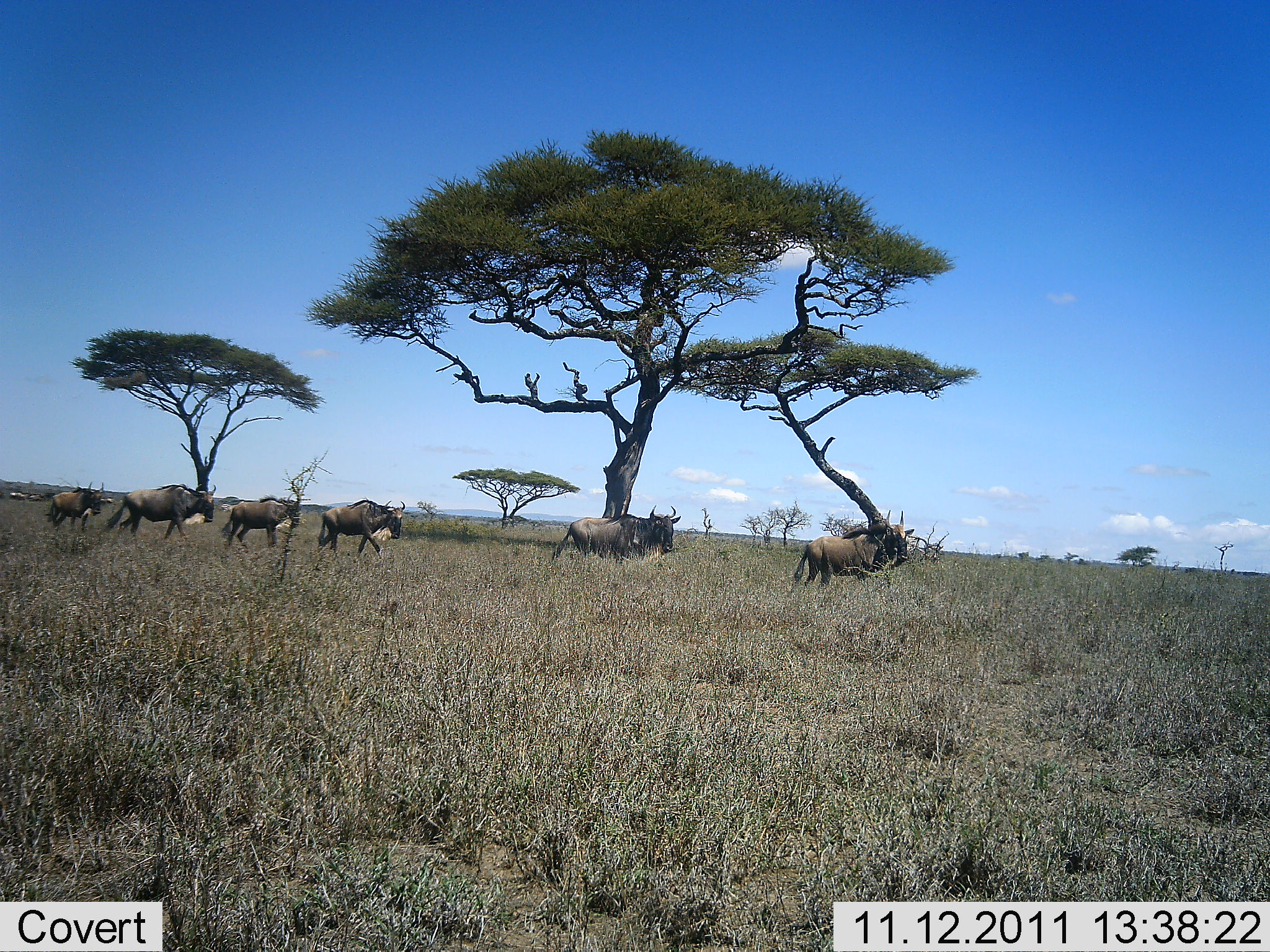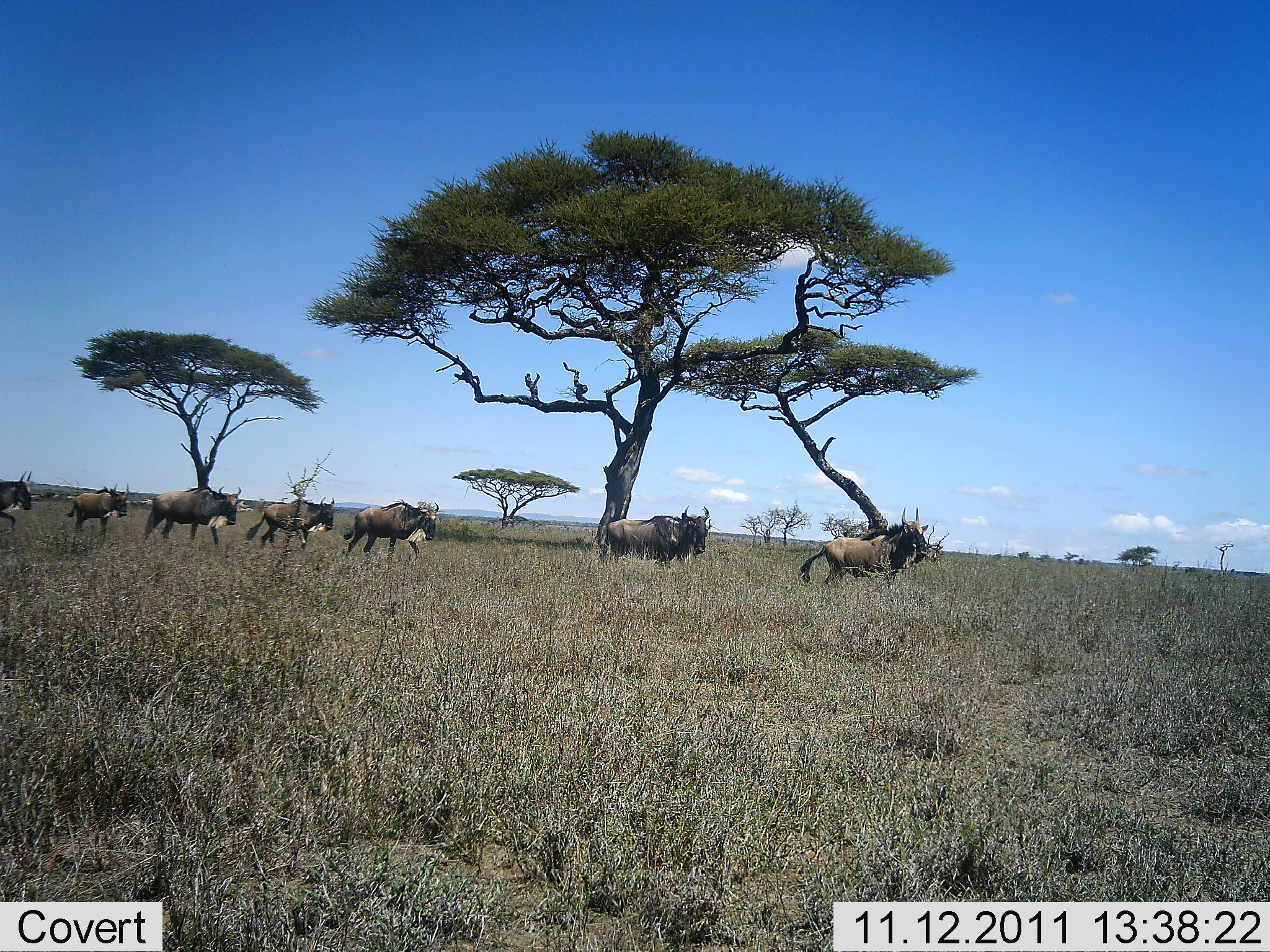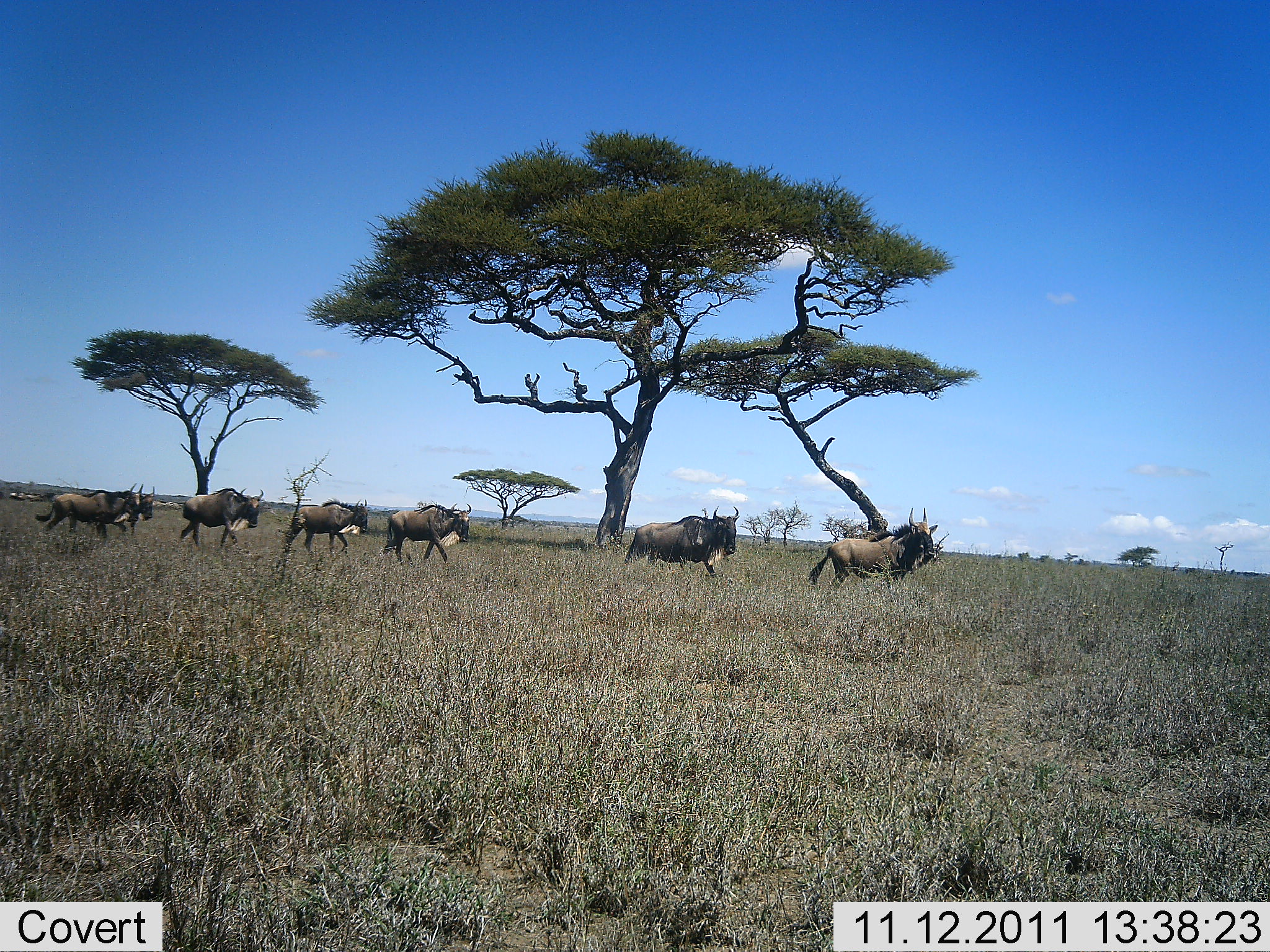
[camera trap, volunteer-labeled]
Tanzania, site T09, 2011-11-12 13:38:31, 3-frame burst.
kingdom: Animalia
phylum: Chordata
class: Mammalia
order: Artiodactyla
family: Bovidae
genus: Connochaetes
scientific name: Connochaetes taurinus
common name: blue wildebeest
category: wildebeest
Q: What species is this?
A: Wildebeest (blue wildebeest) (Connochaetes taurinus).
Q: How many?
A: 7.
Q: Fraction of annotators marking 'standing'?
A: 8%.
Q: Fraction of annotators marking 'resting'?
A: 0%.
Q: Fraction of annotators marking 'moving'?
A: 100%.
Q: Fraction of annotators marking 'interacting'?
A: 0%.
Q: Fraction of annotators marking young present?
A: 0%.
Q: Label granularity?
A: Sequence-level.